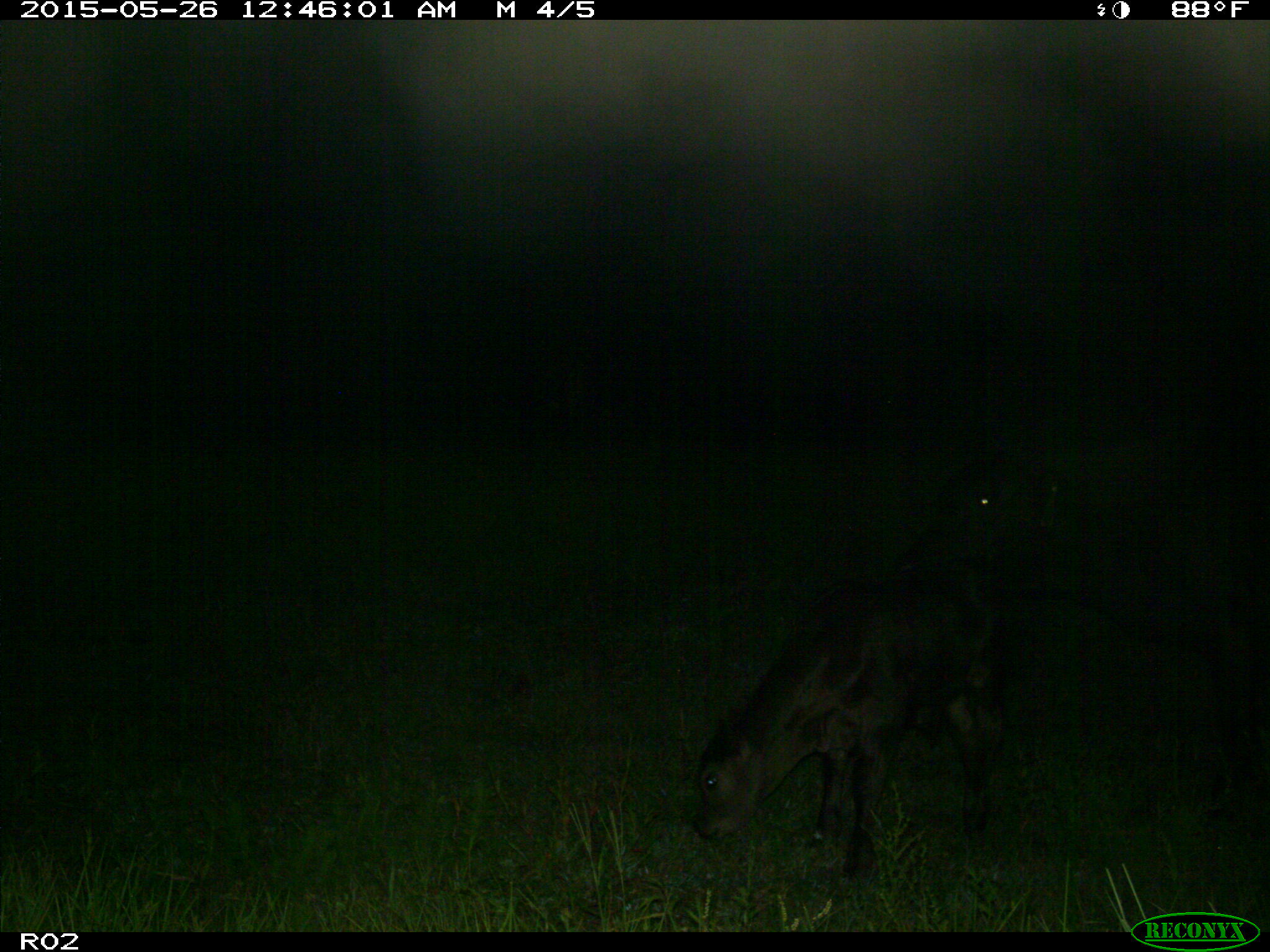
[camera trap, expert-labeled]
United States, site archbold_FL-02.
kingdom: Animalia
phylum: Chordata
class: Mammalia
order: Artiodactyla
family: Bovidae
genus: Bos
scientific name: Bos taurus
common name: domestic cow